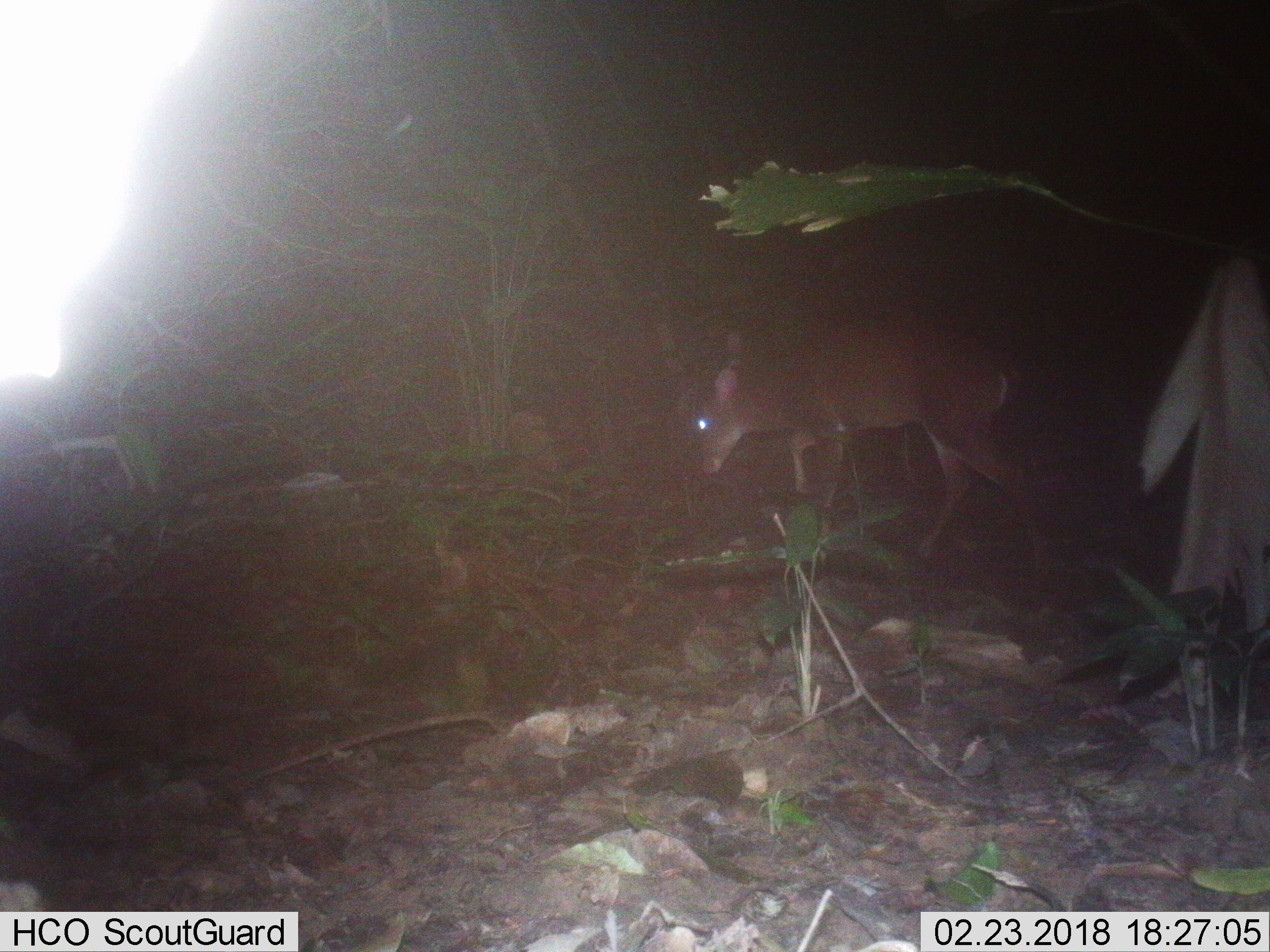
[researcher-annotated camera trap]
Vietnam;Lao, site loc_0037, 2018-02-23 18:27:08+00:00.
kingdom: Animalia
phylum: Chordata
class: Mammalia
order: Artiodactyla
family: Cervidae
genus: Muntiacus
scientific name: Muntiacus vuquangensis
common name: large-antlered muntjac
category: large antlered muntjac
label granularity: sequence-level